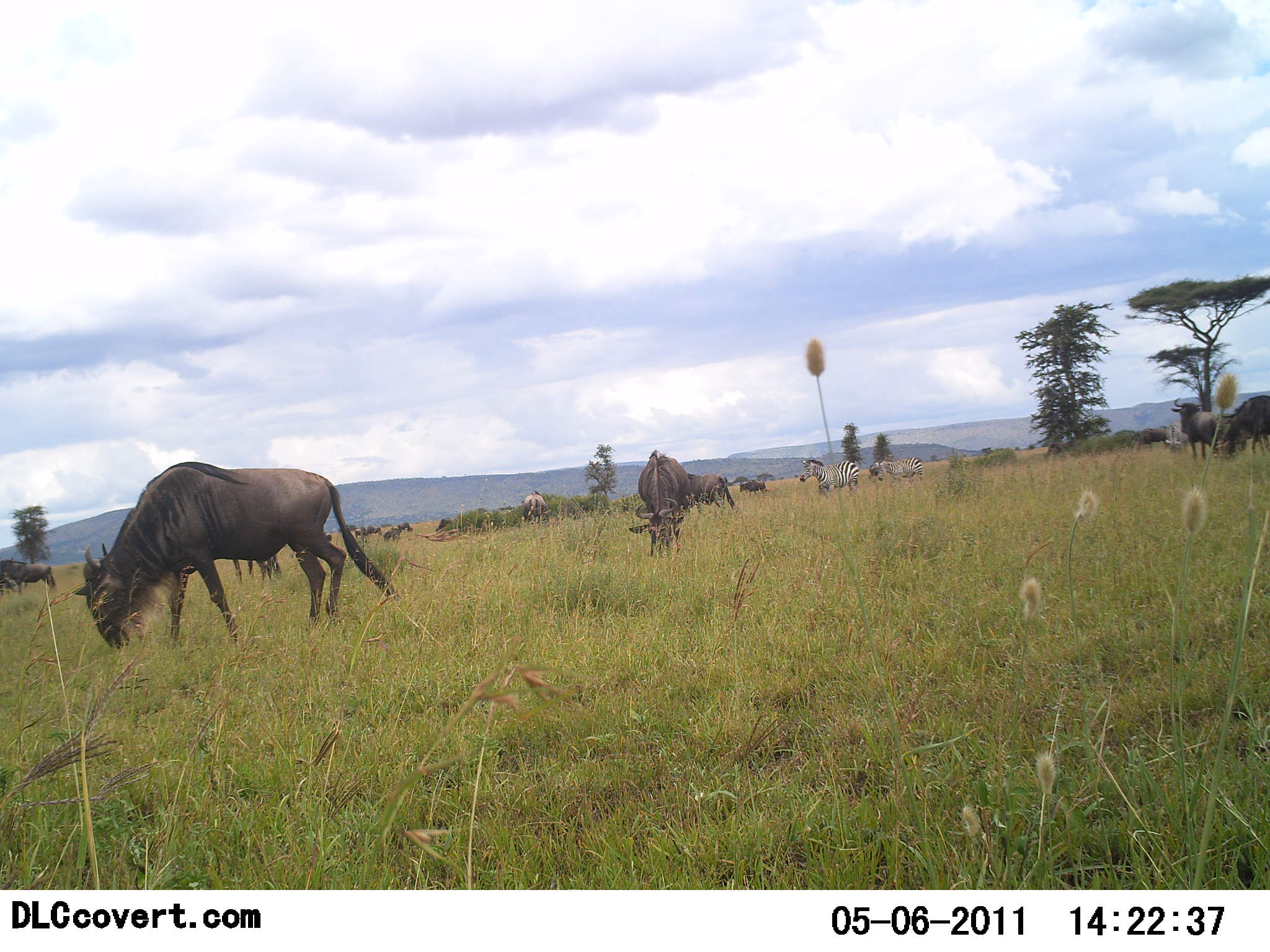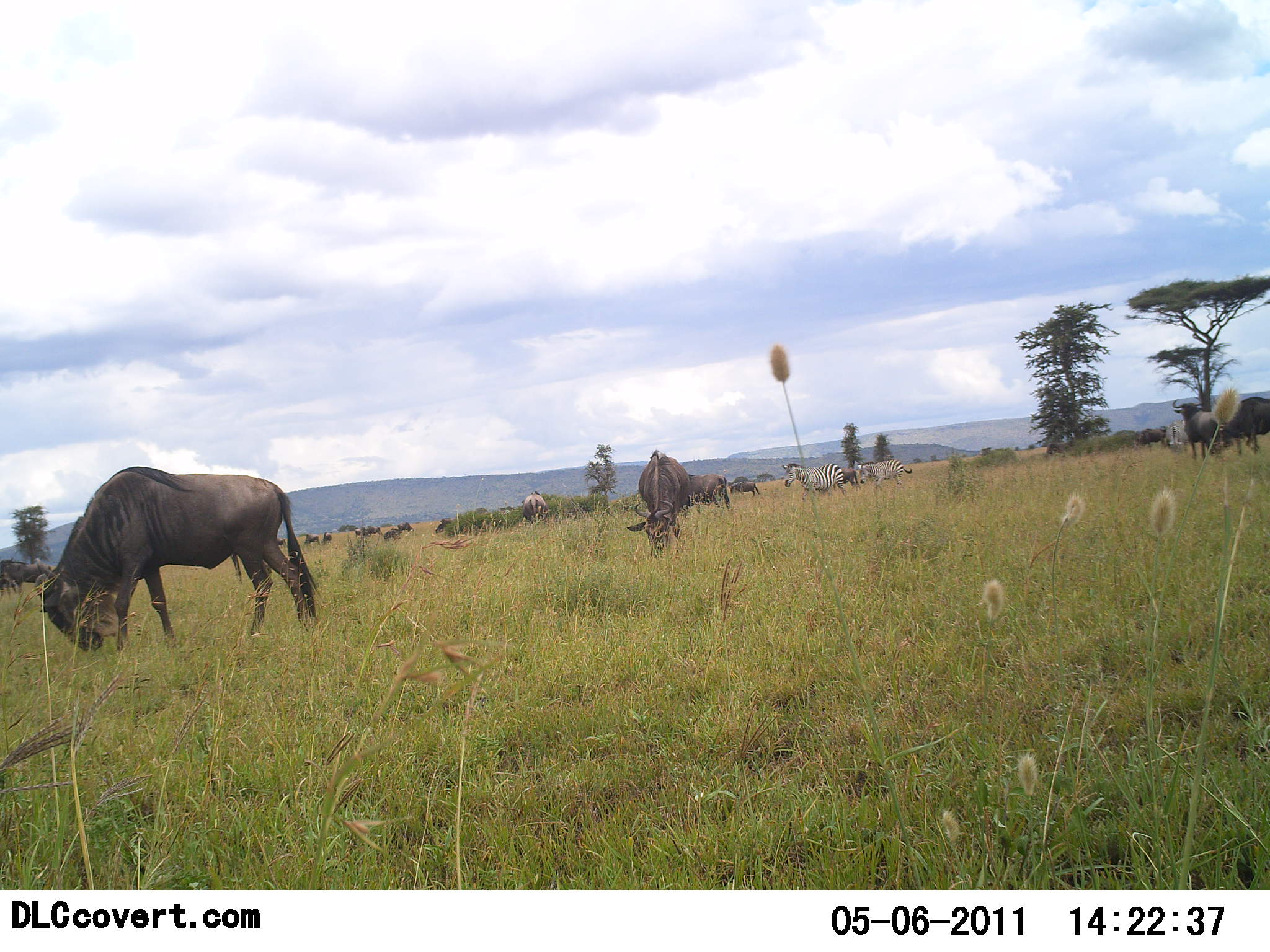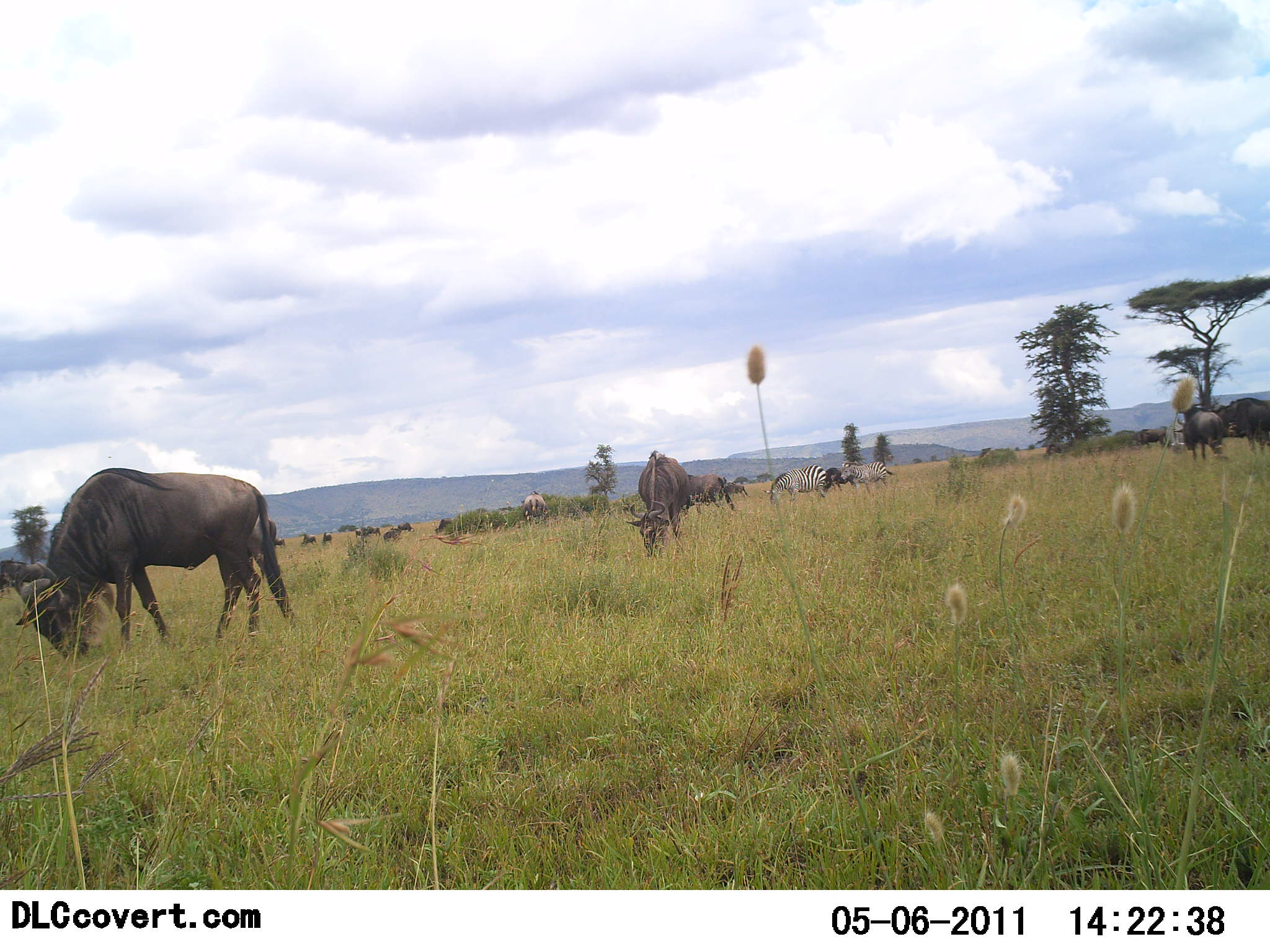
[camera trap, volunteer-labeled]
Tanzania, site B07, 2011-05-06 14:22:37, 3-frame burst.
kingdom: Animalia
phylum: Chordata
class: Mammalia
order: Artiodactyla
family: Bovidae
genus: Connochaetes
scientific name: Connochaetes taurinus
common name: blue wildebeest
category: wildebeest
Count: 11-50.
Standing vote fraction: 33%.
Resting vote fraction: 0%.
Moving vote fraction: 17%.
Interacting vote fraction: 8%.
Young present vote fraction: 0%.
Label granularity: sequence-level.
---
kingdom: Animalia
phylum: Chordata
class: Mammalia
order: Perissodactyla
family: Equidae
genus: Equus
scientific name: Equus quagga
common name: plains zebra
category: zebra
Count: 2.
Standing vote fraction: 30%.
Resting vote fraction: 0%.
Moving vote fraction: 50%.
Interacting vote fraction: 0%.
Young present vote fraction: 0%.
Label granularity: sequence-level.